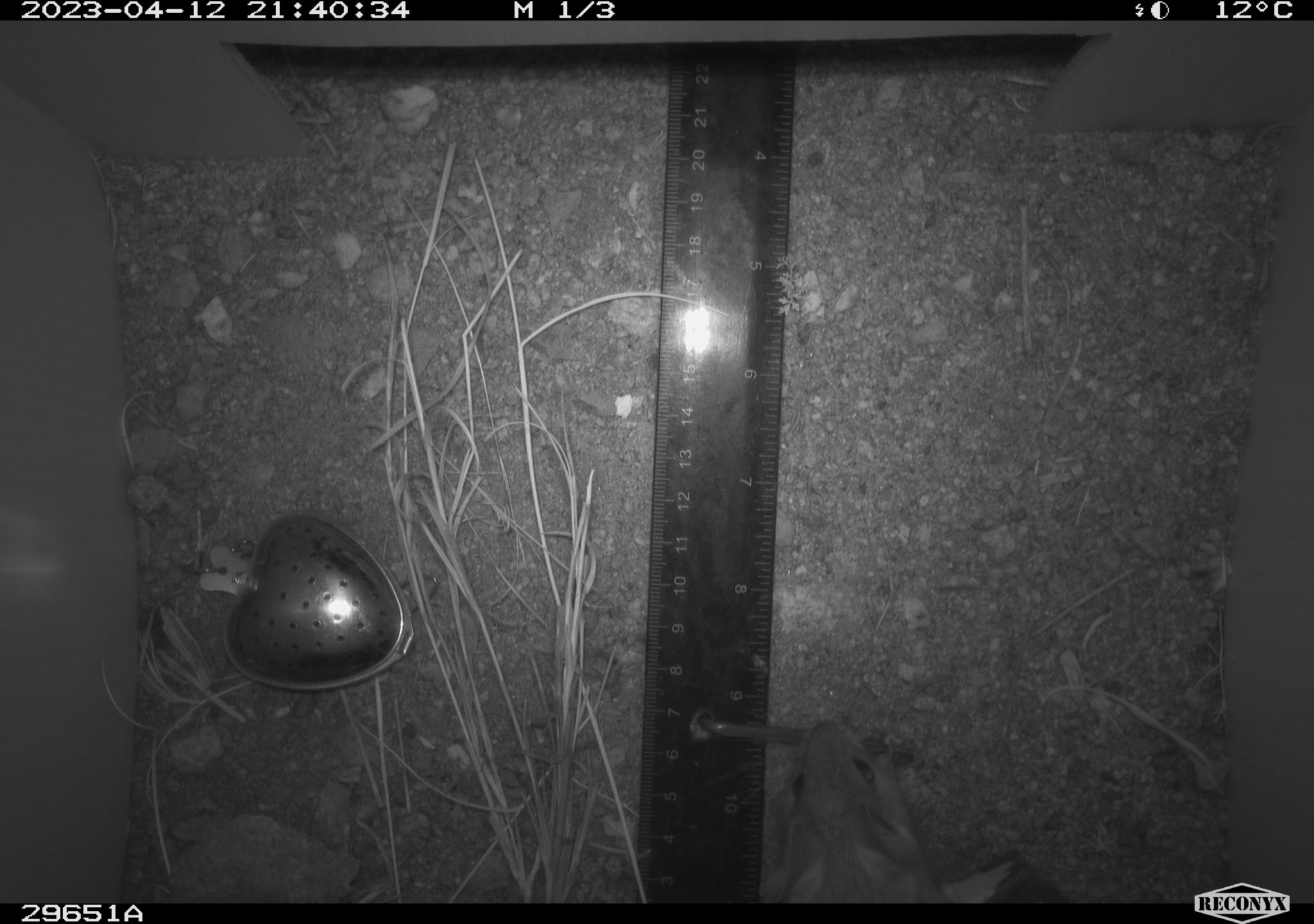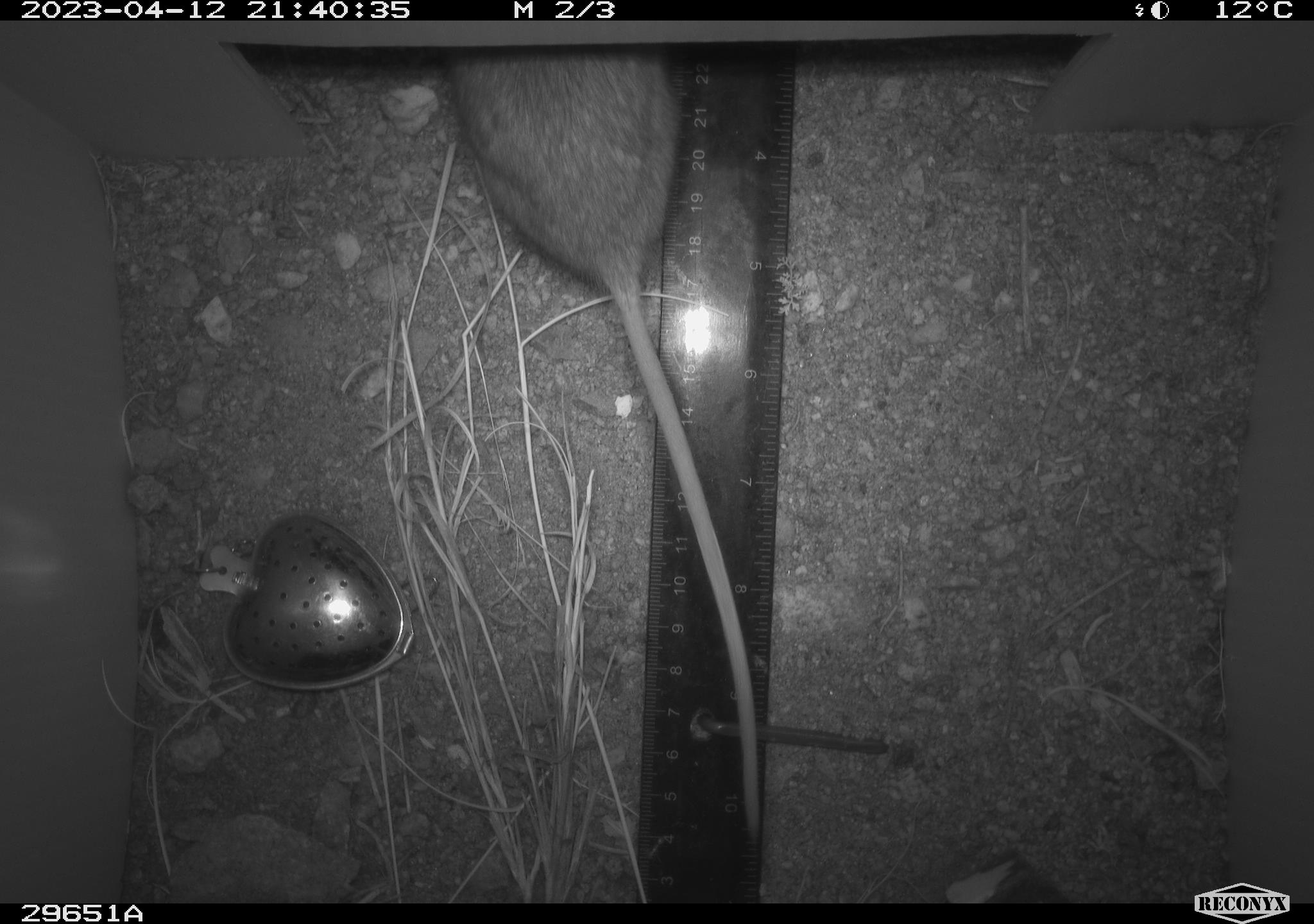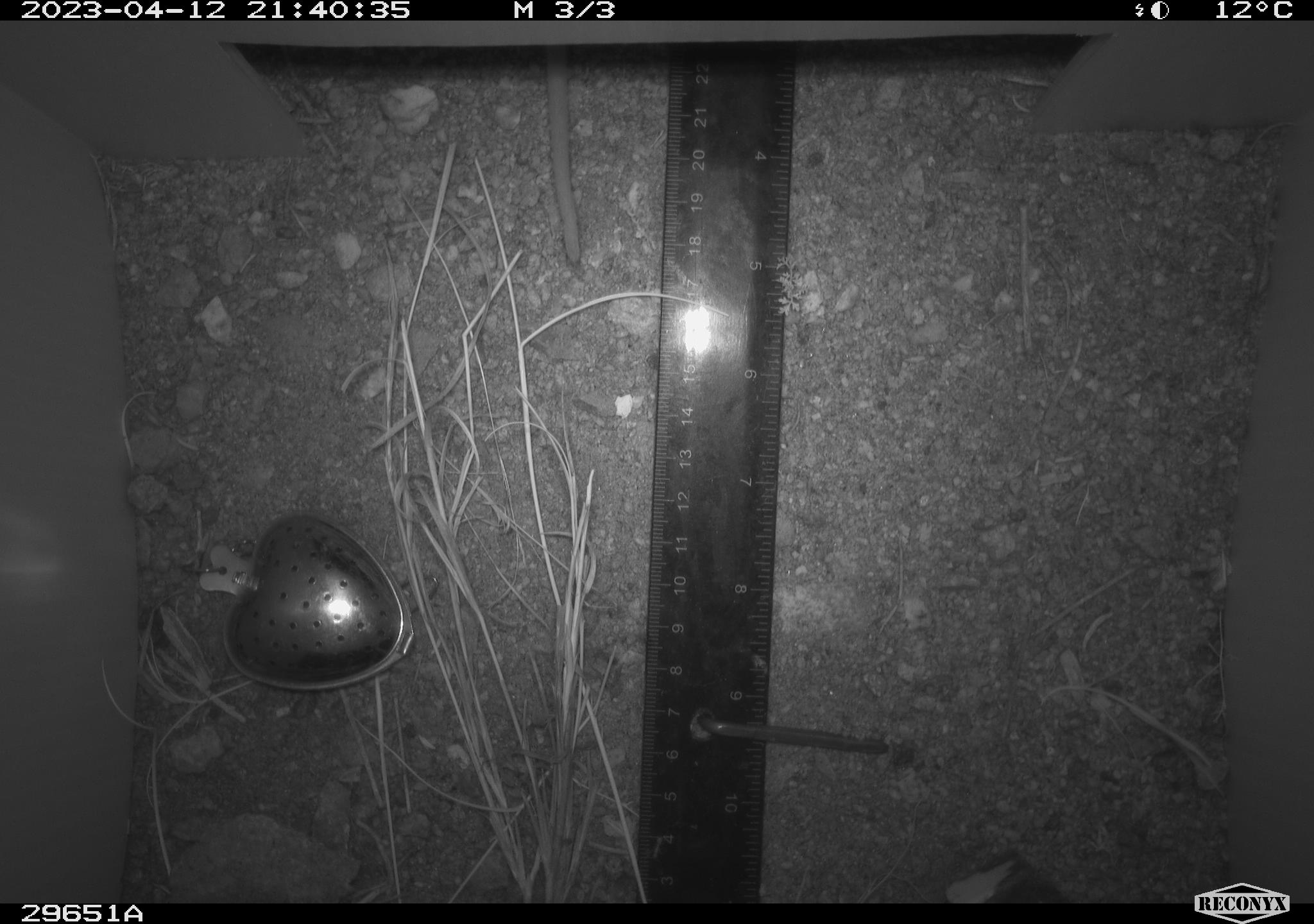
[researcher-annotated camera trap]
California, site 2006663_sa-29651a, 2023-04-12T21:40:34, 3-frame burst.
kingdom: Animalia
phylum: Chordata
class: Mammalia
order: Rodentia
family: Cricetidae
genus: Peromyscus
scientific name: Peromyscus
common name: deer mice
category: peromyscus species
Peromyscus species (deer mice) (Peromyscus).